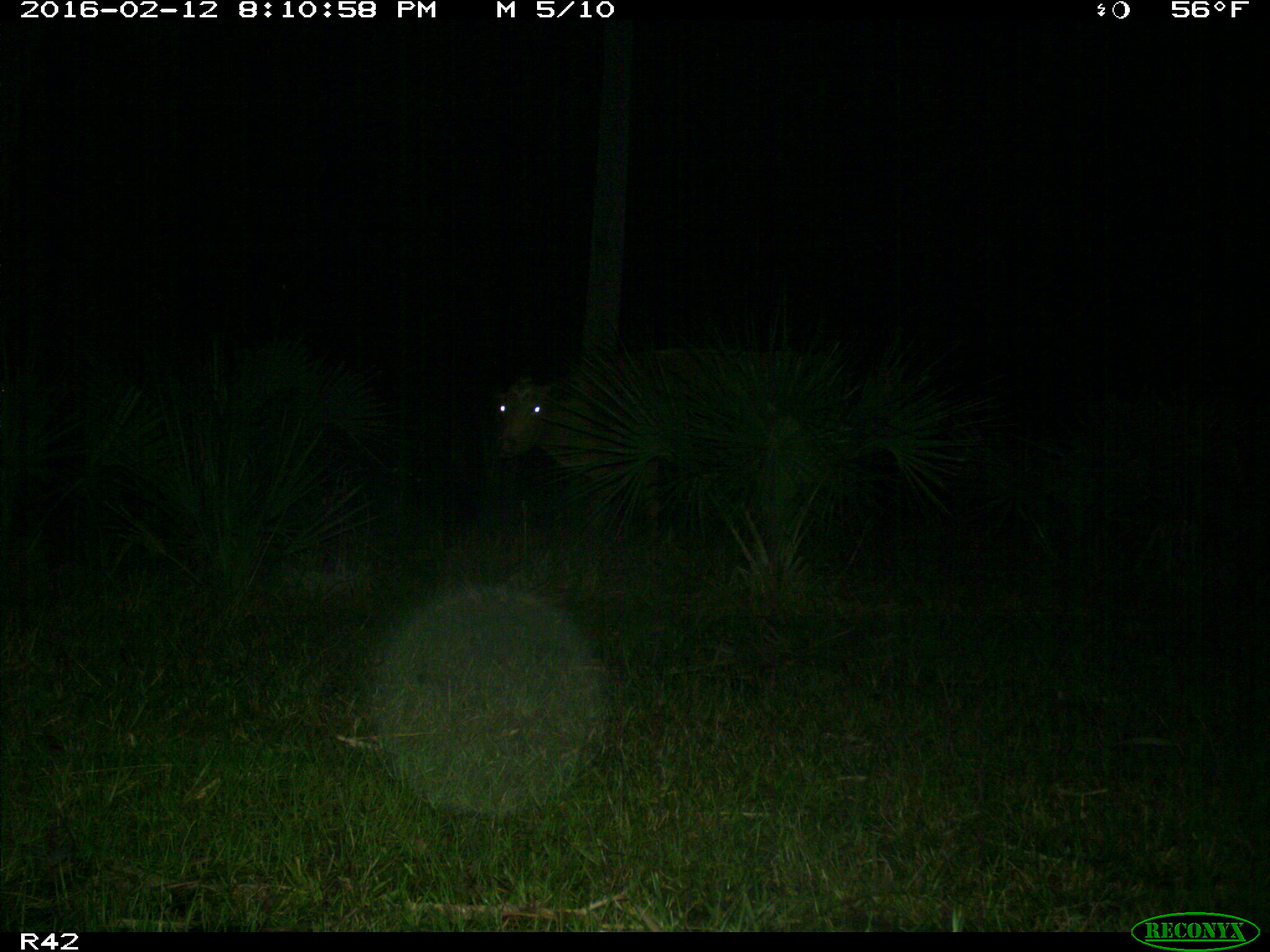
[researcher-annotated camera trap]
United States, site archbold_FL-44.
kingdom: Animalia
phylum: Chordata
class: Mammalia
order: Artiodactyla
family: Bovidae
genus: Bos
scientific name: Bos taurus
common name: domestic cow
Bos taurus (domestic cow).